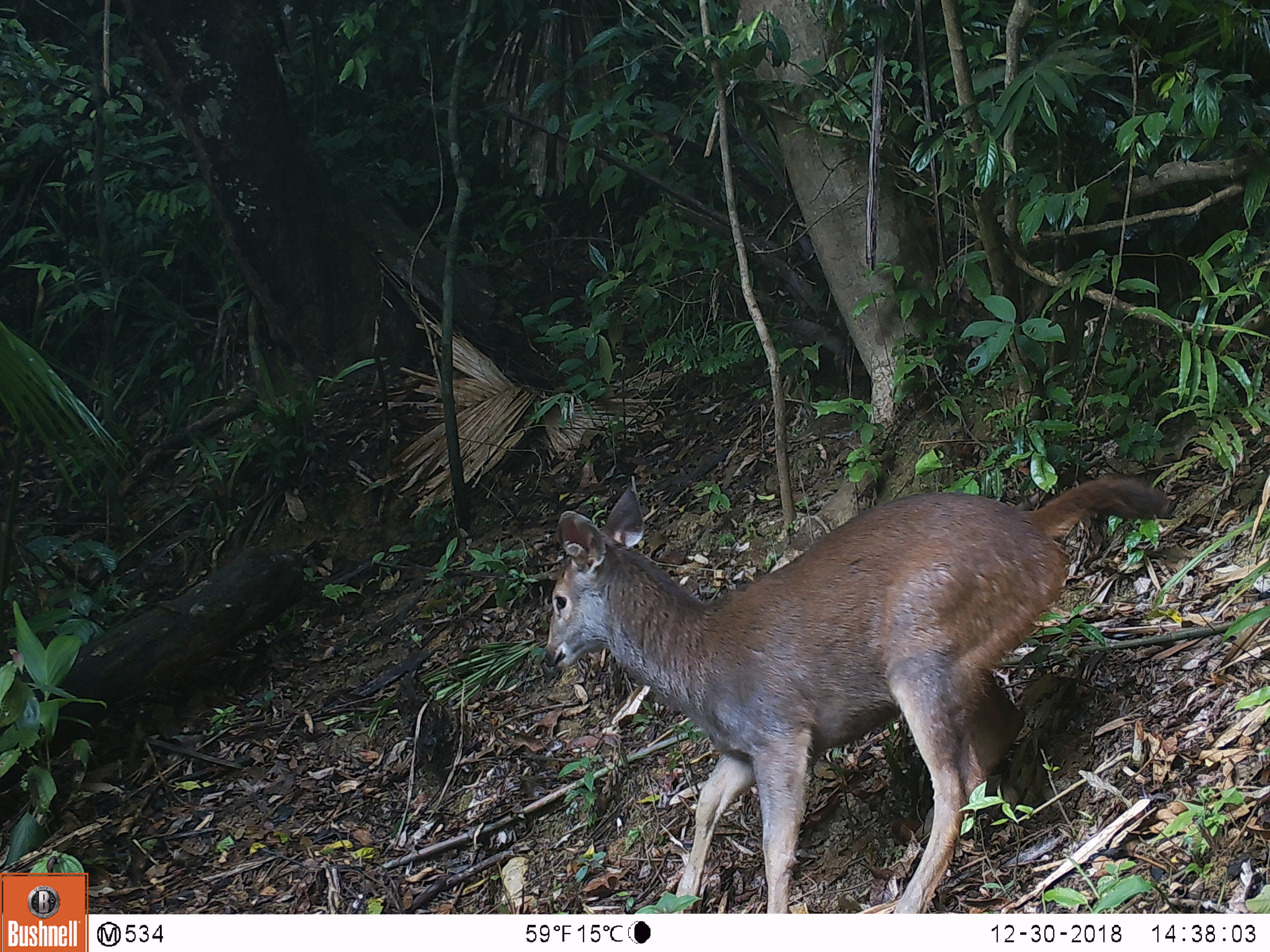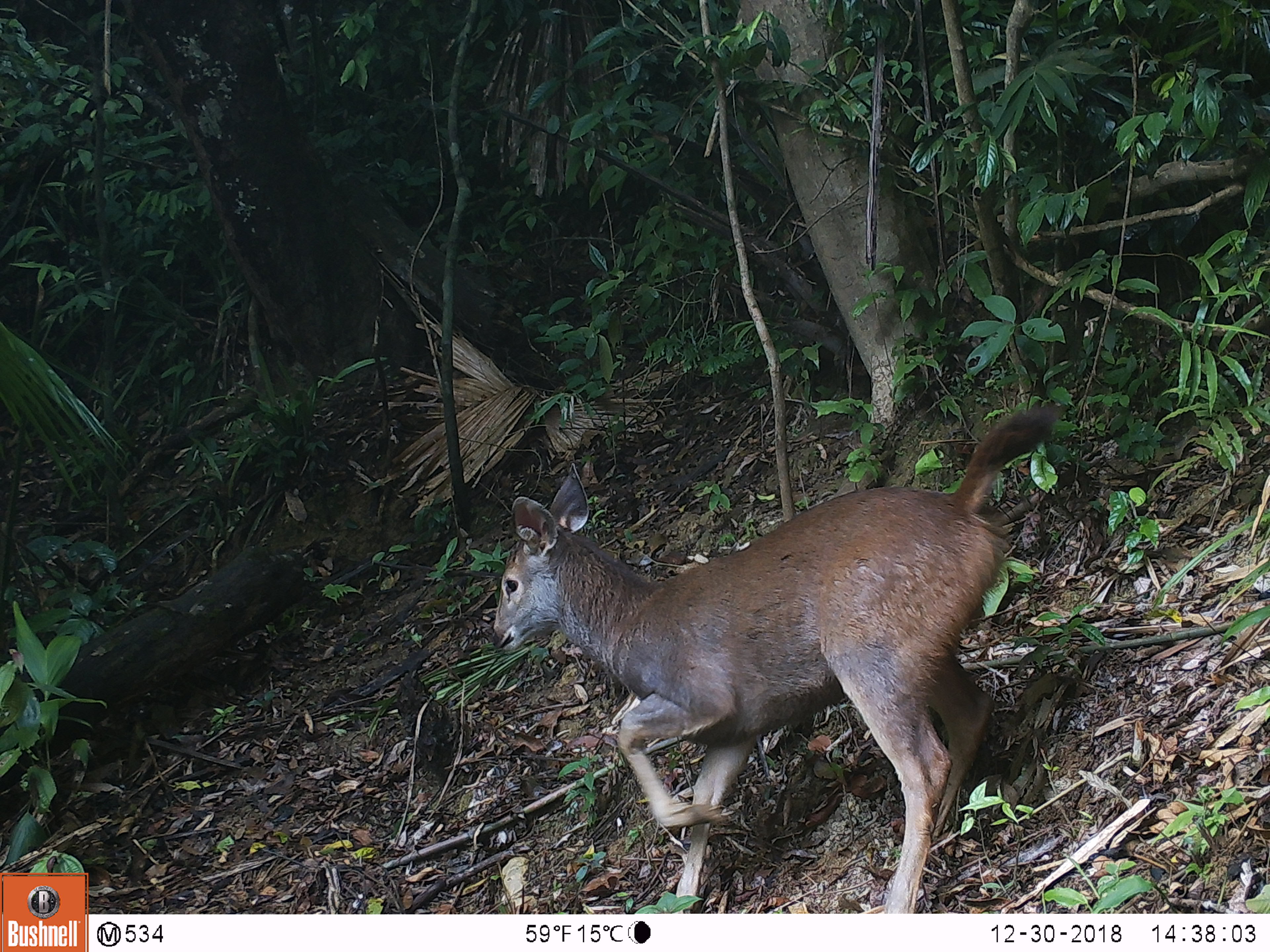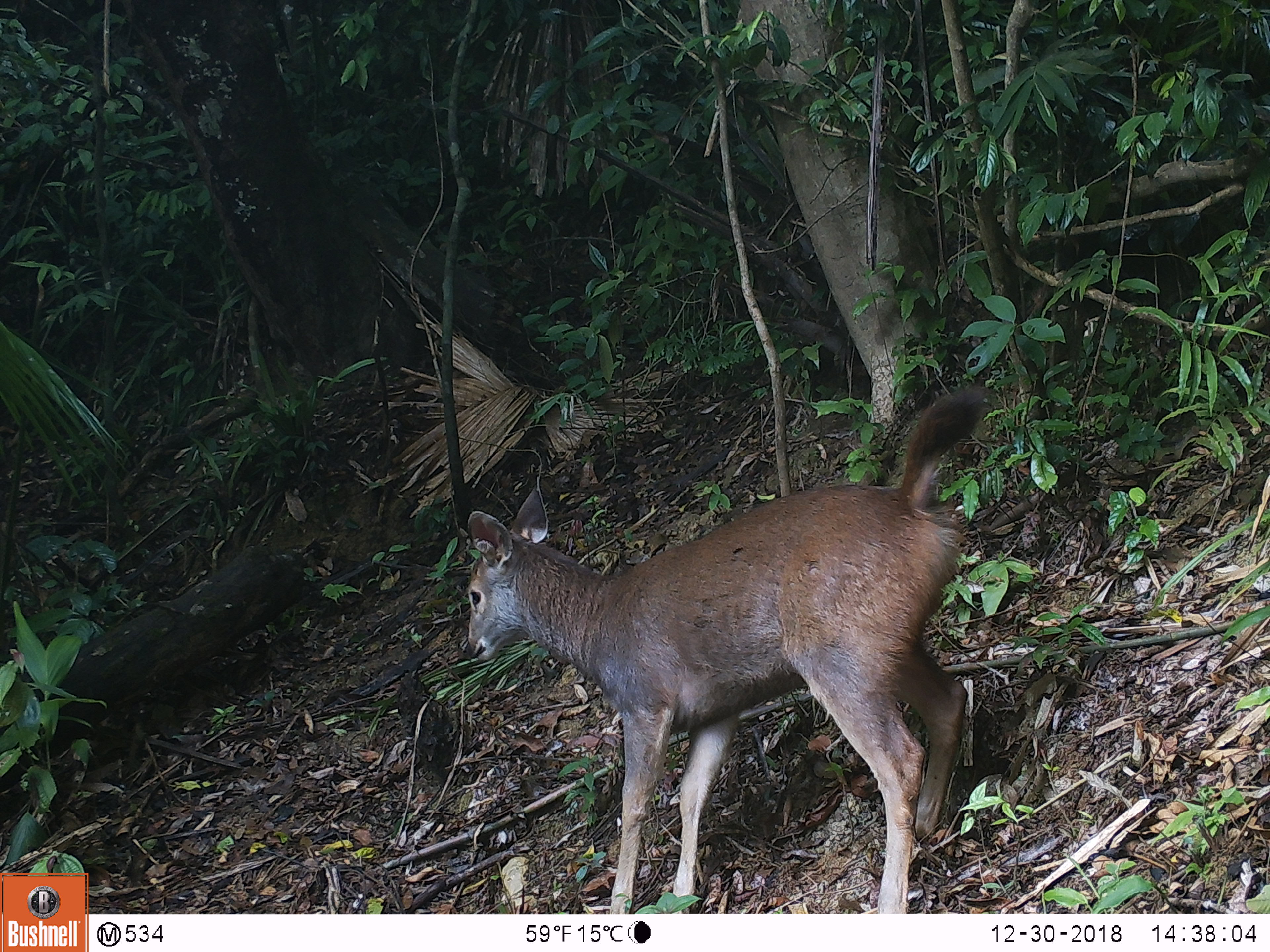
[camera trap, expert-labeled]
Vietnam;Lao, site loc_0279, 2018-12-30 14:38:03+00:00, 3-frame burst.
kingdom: Animalia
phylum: Chordata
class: Mammalia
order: Artiodactyla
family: Cervidae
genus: Rusa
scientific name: Rusa unicolor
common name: sambar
Sambar (Rusa unicolor). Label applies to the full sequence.